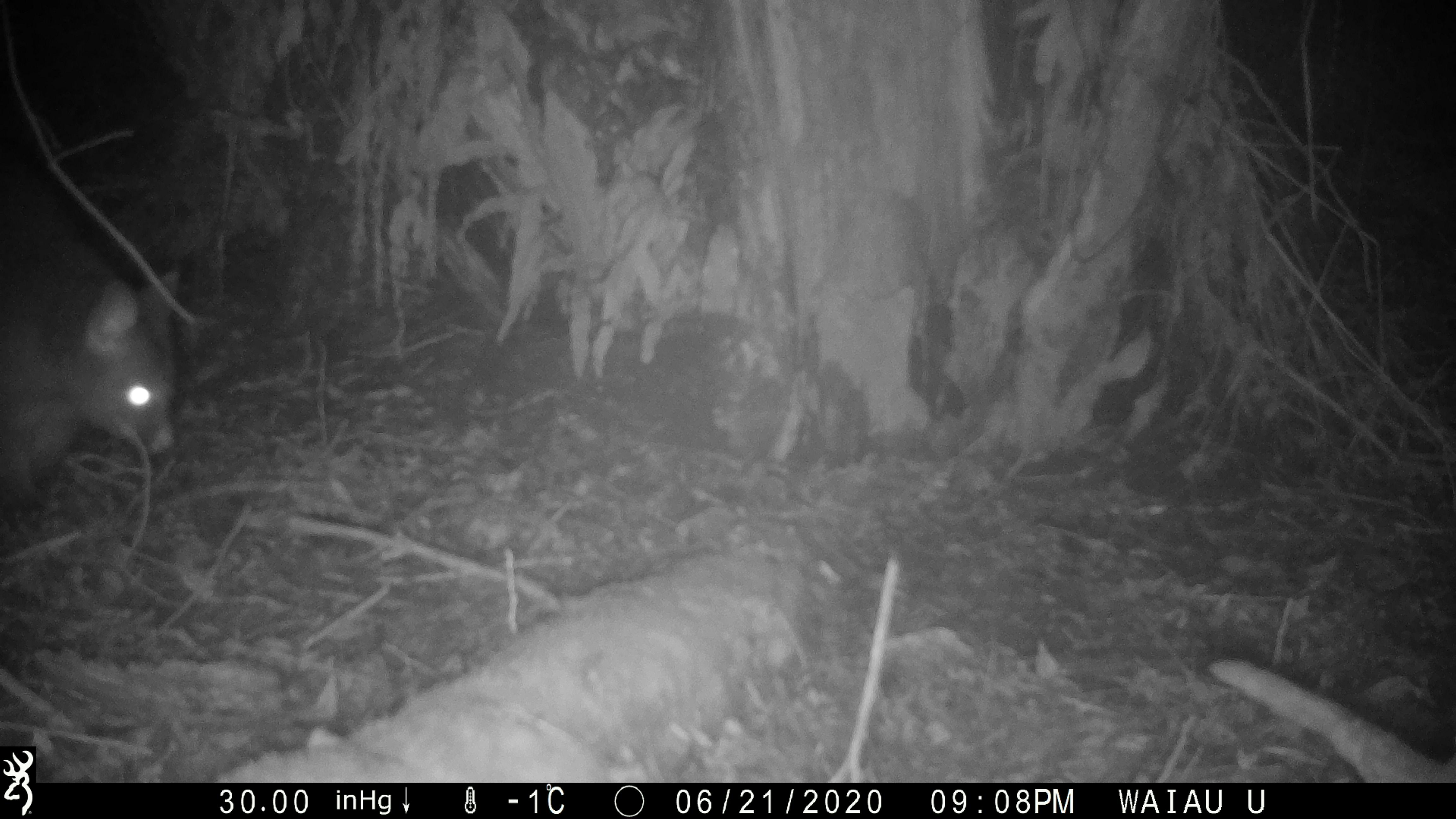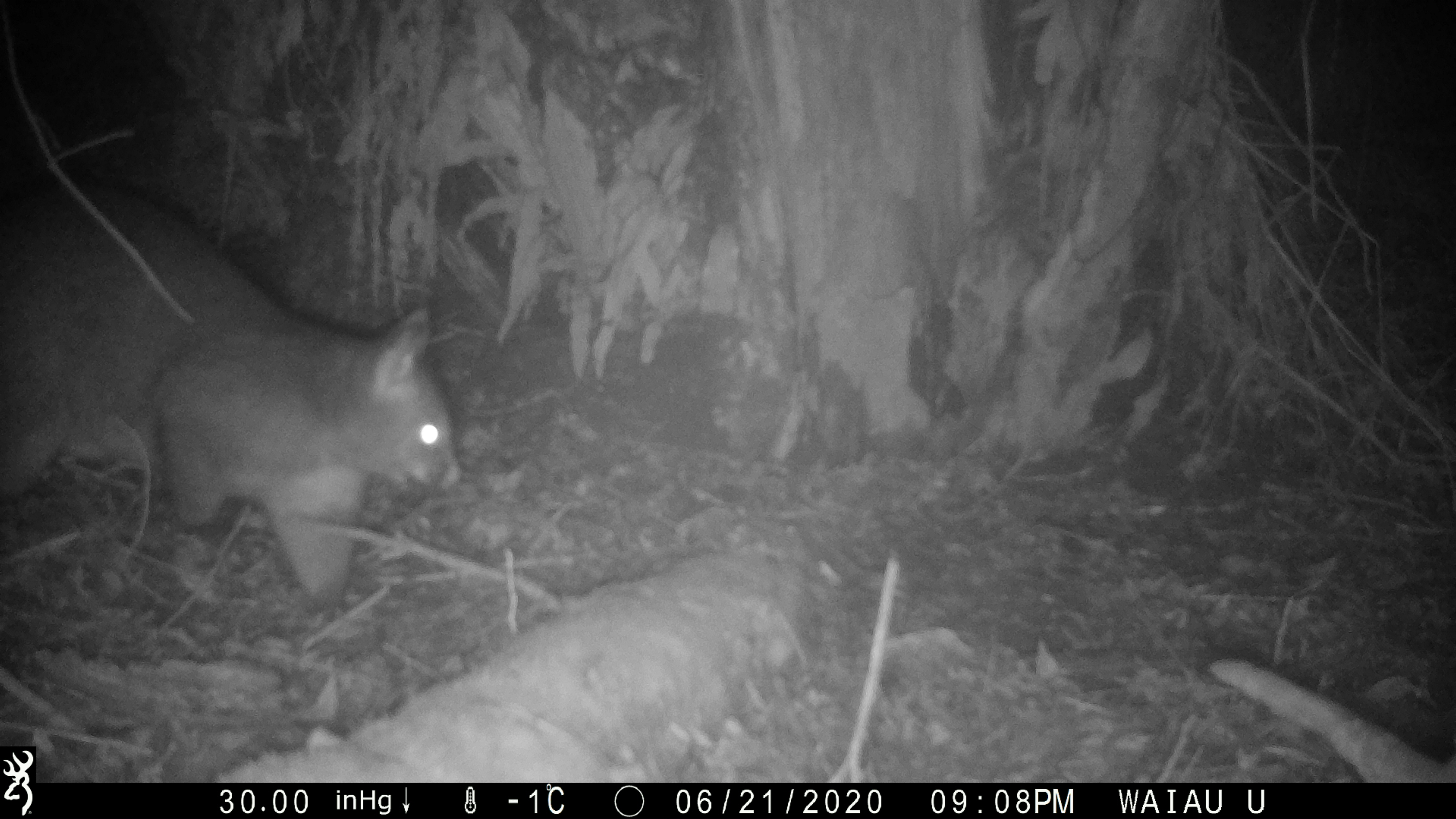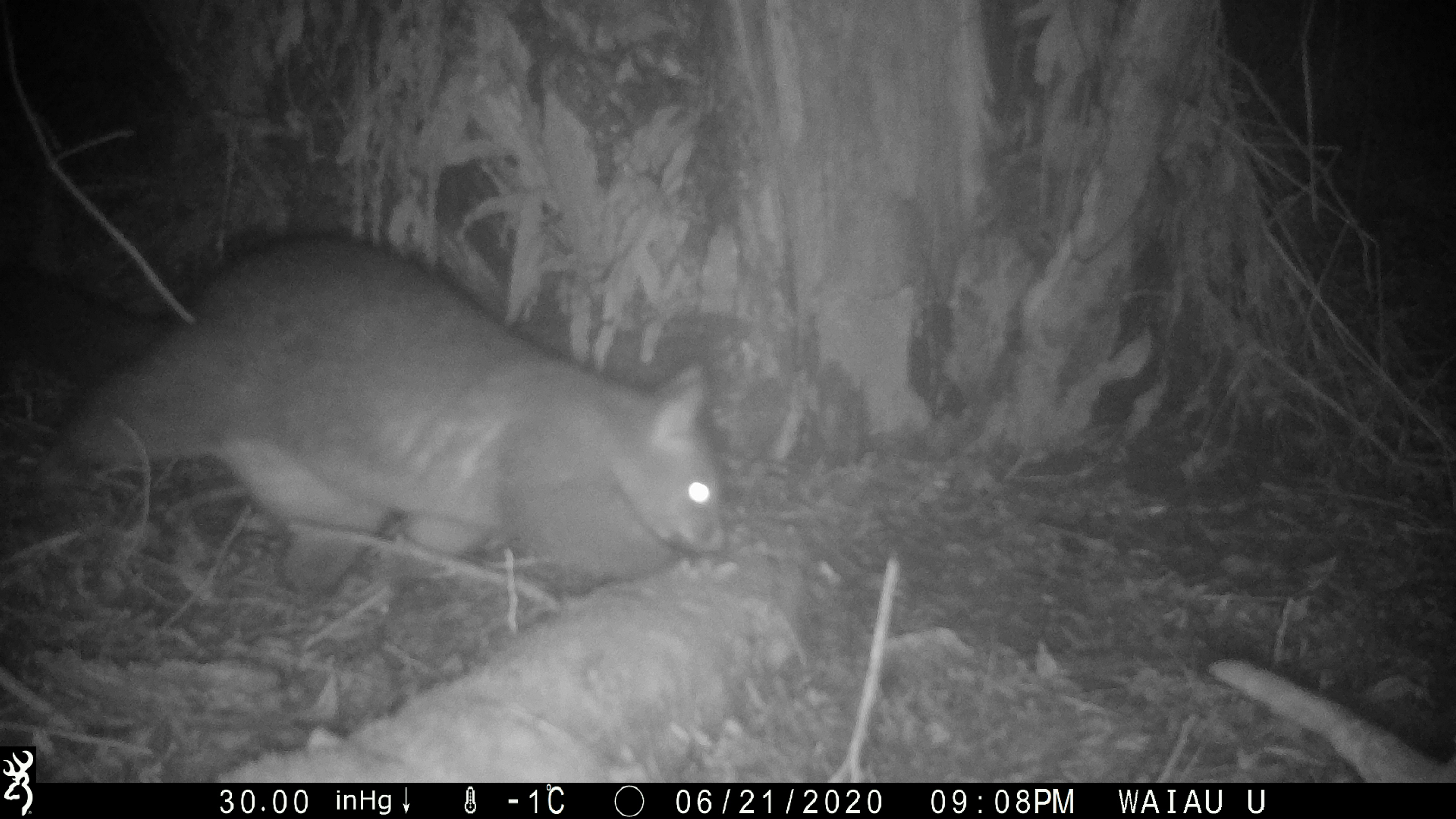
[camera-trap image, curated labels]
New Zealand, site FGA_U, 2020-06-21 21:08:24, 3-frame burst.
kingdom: Animalia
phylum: Chordata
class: Mammalia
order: Diprotodontia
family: Phalangeridae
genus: Trichosurus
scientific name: Trichosurus vulpecula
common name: common brushtail possum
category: possum